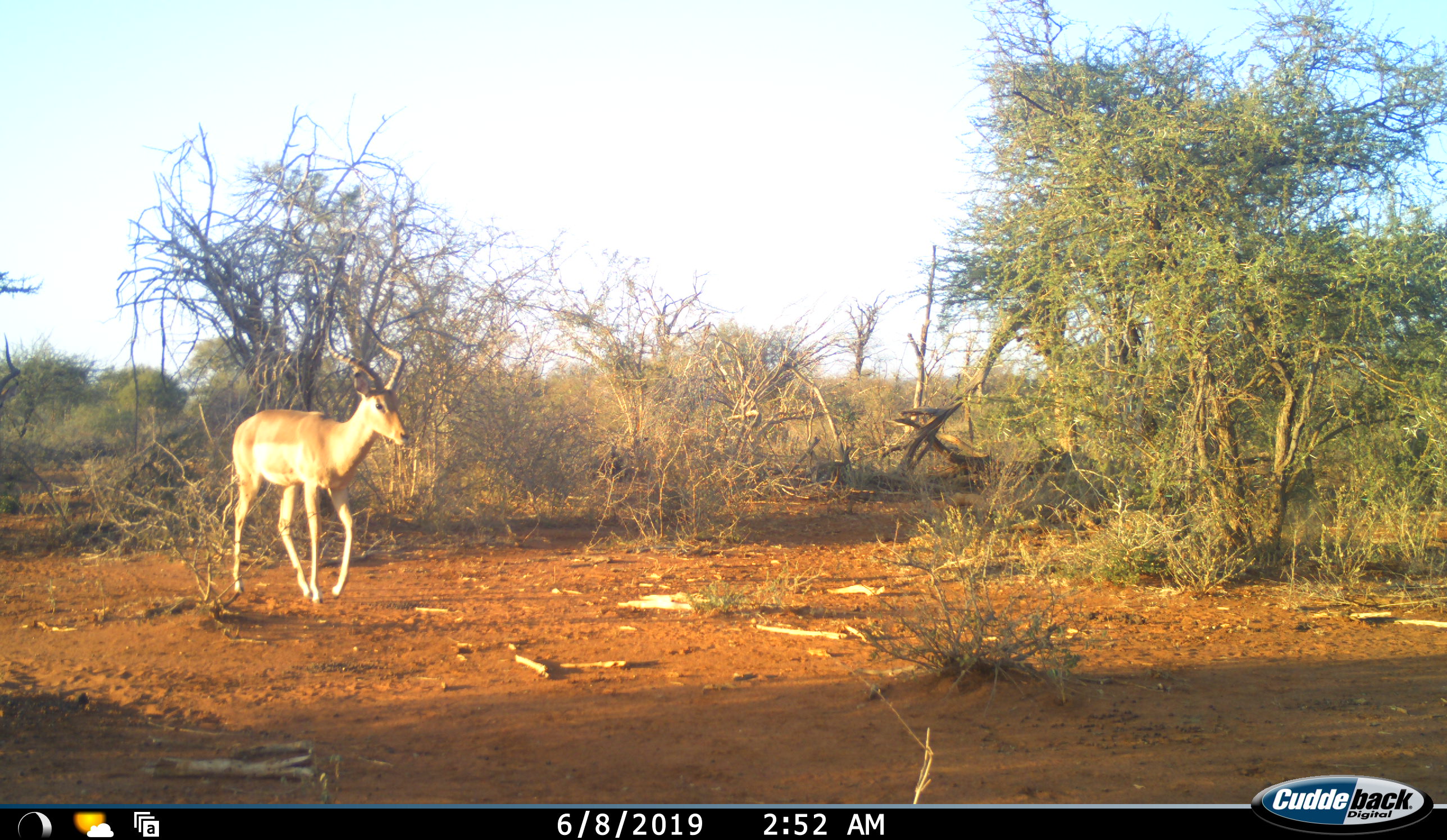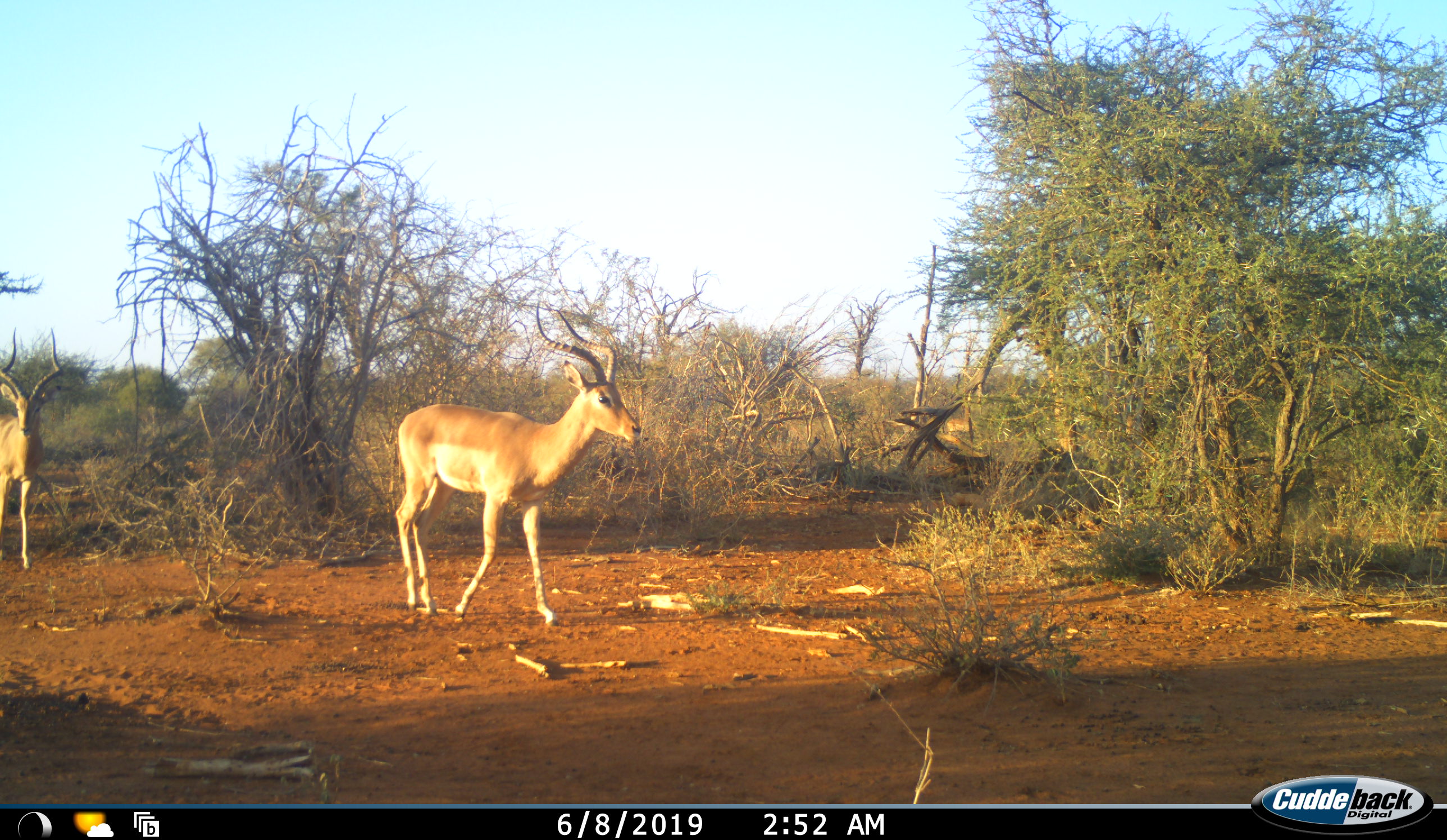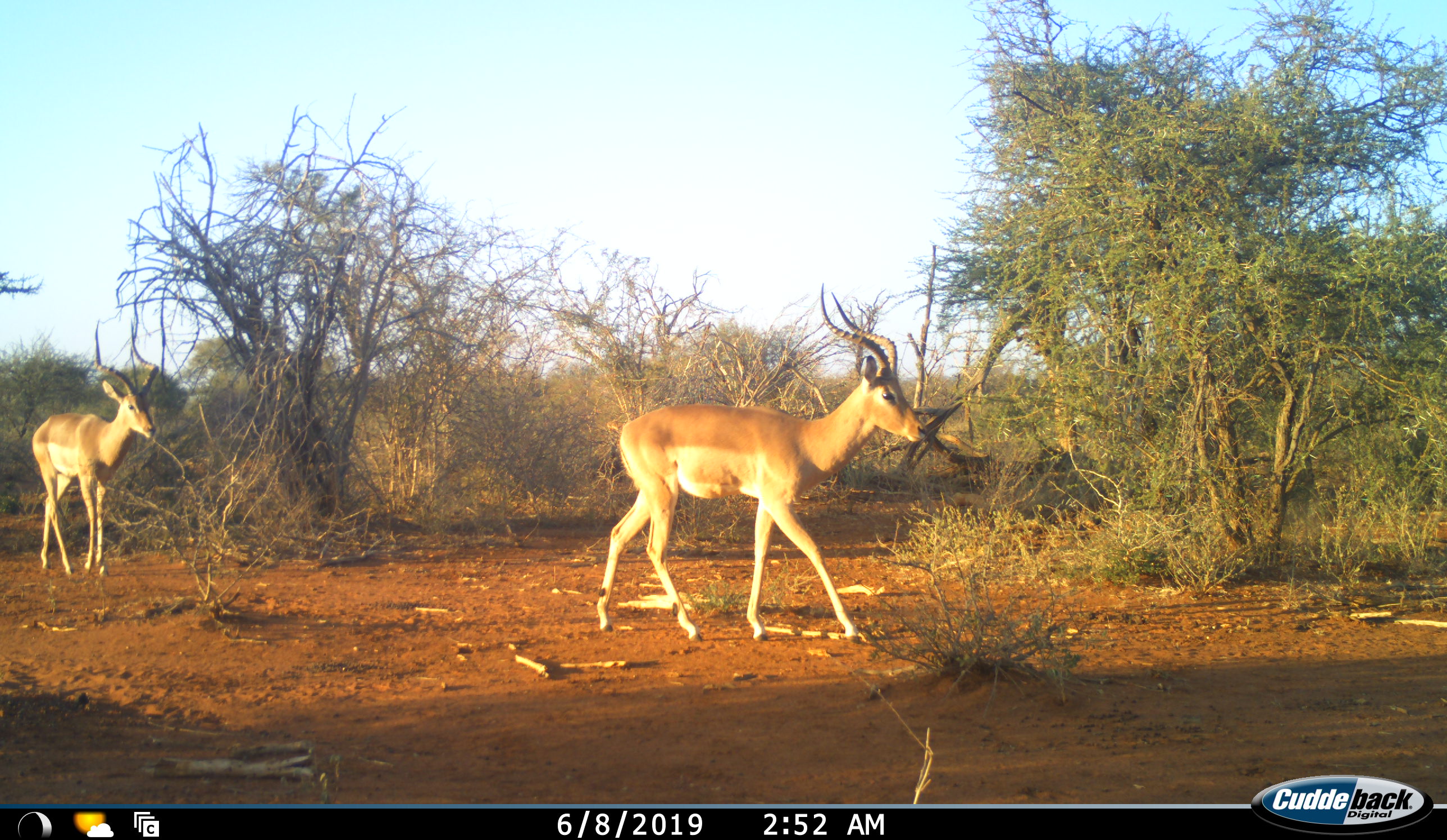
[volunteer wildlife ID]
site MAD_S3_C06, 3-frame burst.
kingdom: Animalia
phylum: Chordata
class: Mammalia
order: Artiodactyla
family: Bovidae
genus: Aepyceros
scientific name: Aepyceros melampus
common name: impala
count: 2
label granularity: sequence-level